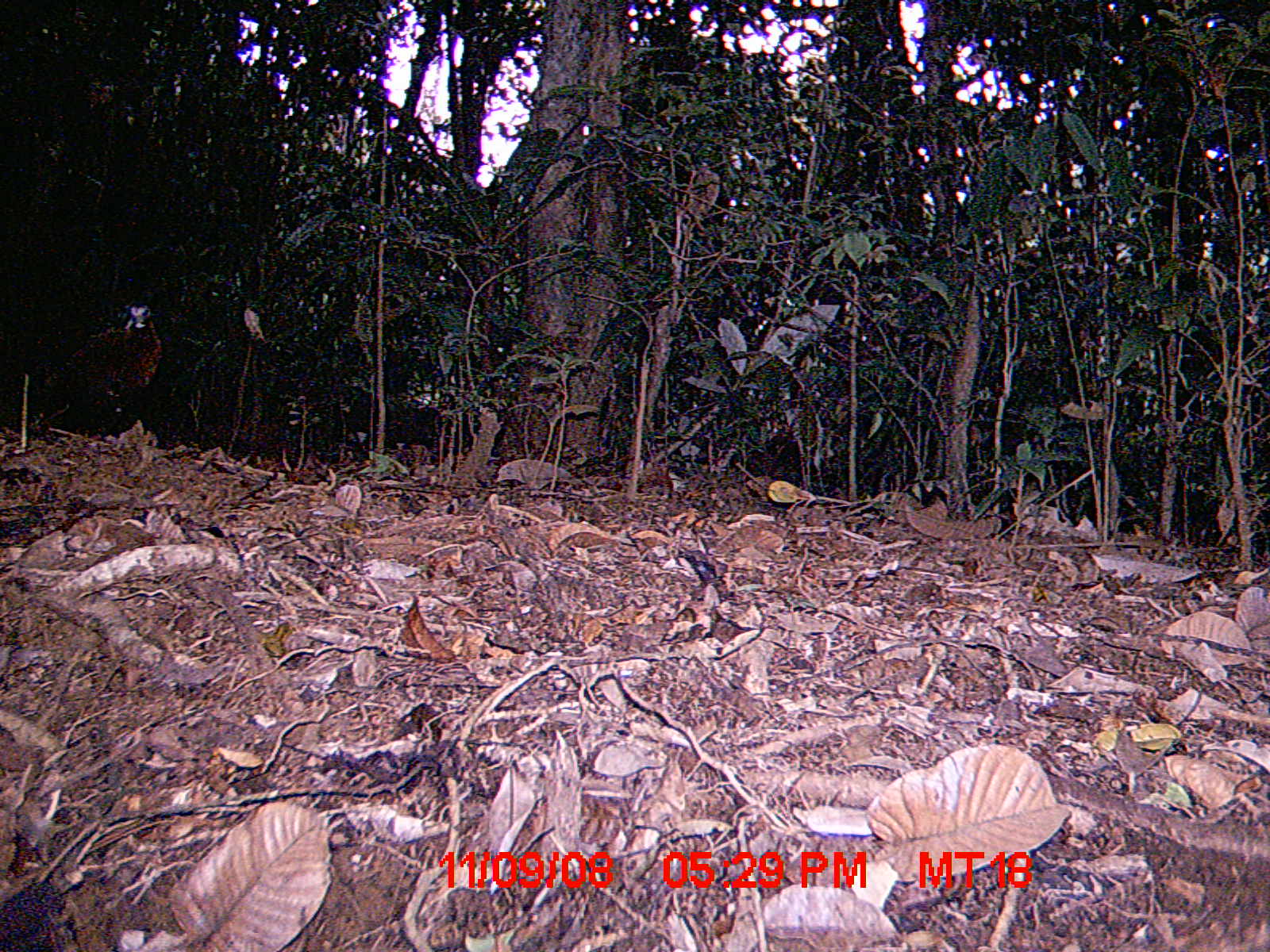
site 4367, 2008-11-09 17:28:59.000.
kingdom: Animalia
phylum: Chordata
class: Aves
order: Gruiformes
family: Sarothruridae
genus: Mentocrex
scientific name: Mentocrex kioloides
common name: madagascar wood rail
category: canirallus kioloides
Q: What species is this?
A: Canirallus kioloides (madagascar wood rail) (Mentocrex kioloides).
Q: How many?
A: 2.